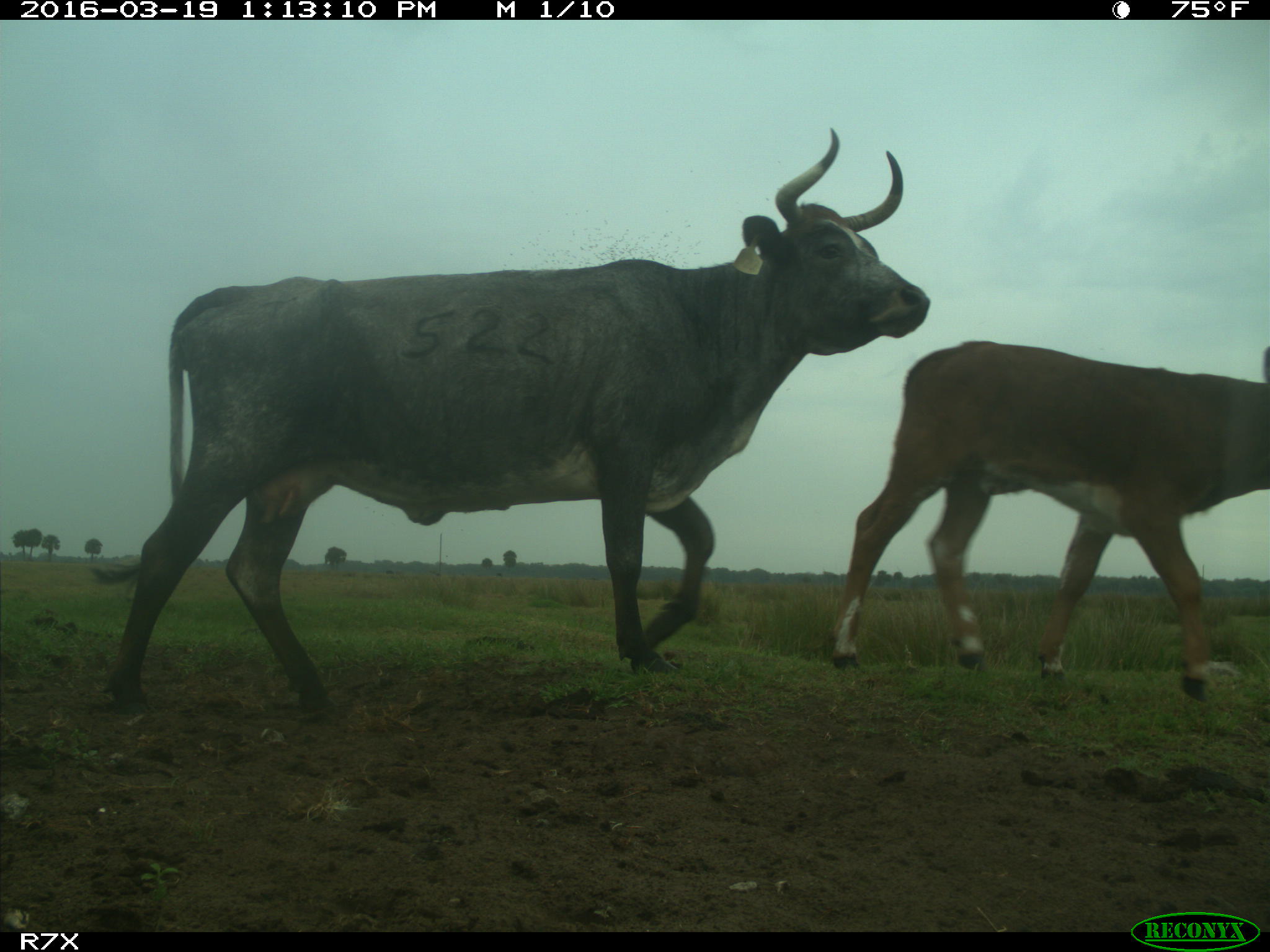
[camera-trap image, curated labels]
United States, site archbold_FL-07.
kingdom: Animalia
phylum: Chordata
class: Mammalia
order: Artiodactyla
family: Bovidae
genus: Bos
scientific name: Bos taurus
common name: domestic cow